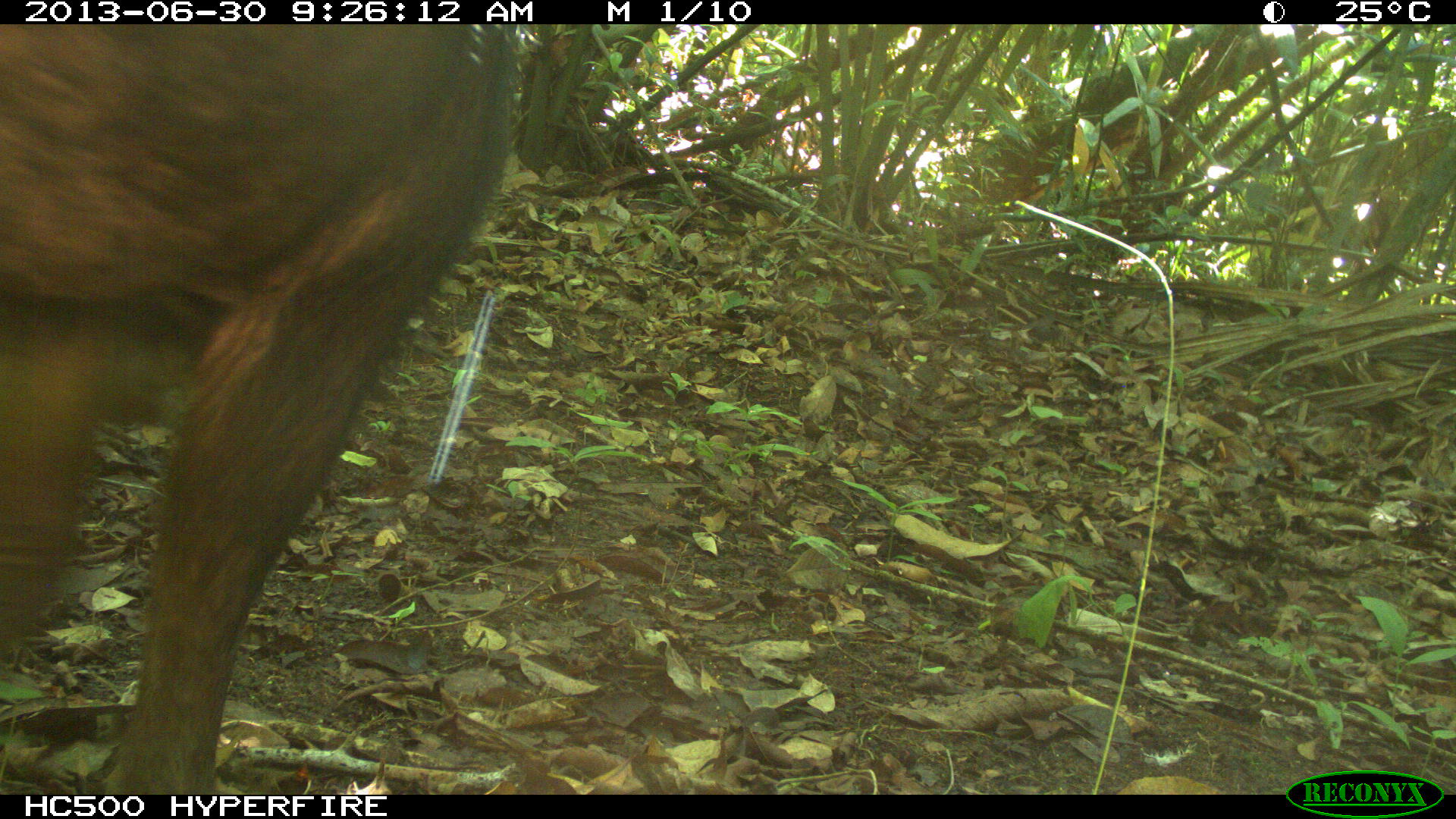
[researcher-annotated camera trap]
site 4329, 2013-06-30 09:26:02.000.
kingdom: Animalia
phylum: Chordata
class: Mammalia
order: Artiodactyla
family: Tayassuidae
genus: Tayassu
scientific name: Tayassu pecari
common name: white-lipped peccary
Tayassu pecari (white-lipped peccary), count 3.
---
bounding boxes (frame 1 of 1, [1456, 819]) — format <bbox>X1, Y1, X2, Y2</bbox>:
tayassu pecari: <bbox>0, 21, 518, 794</bbox>